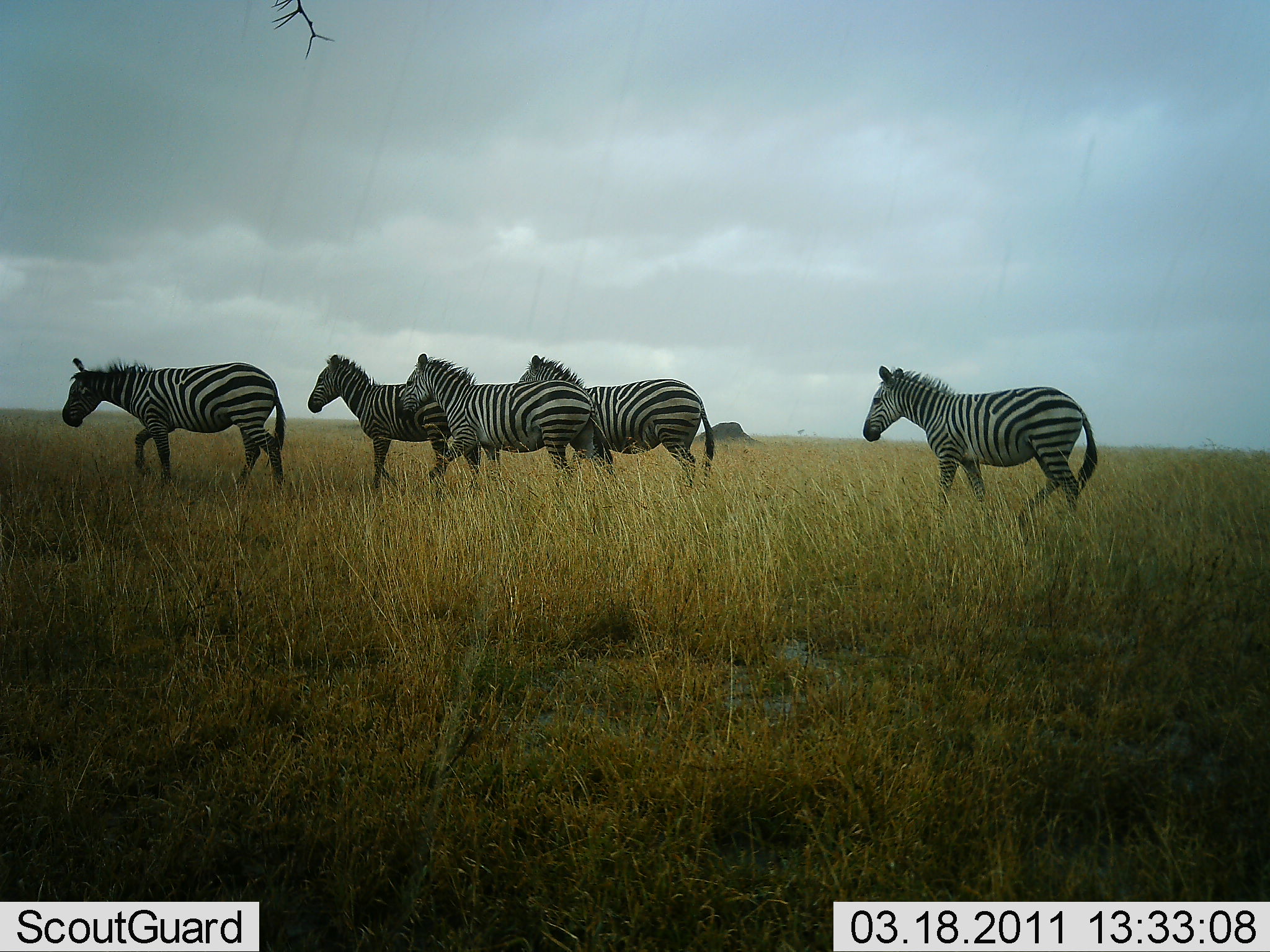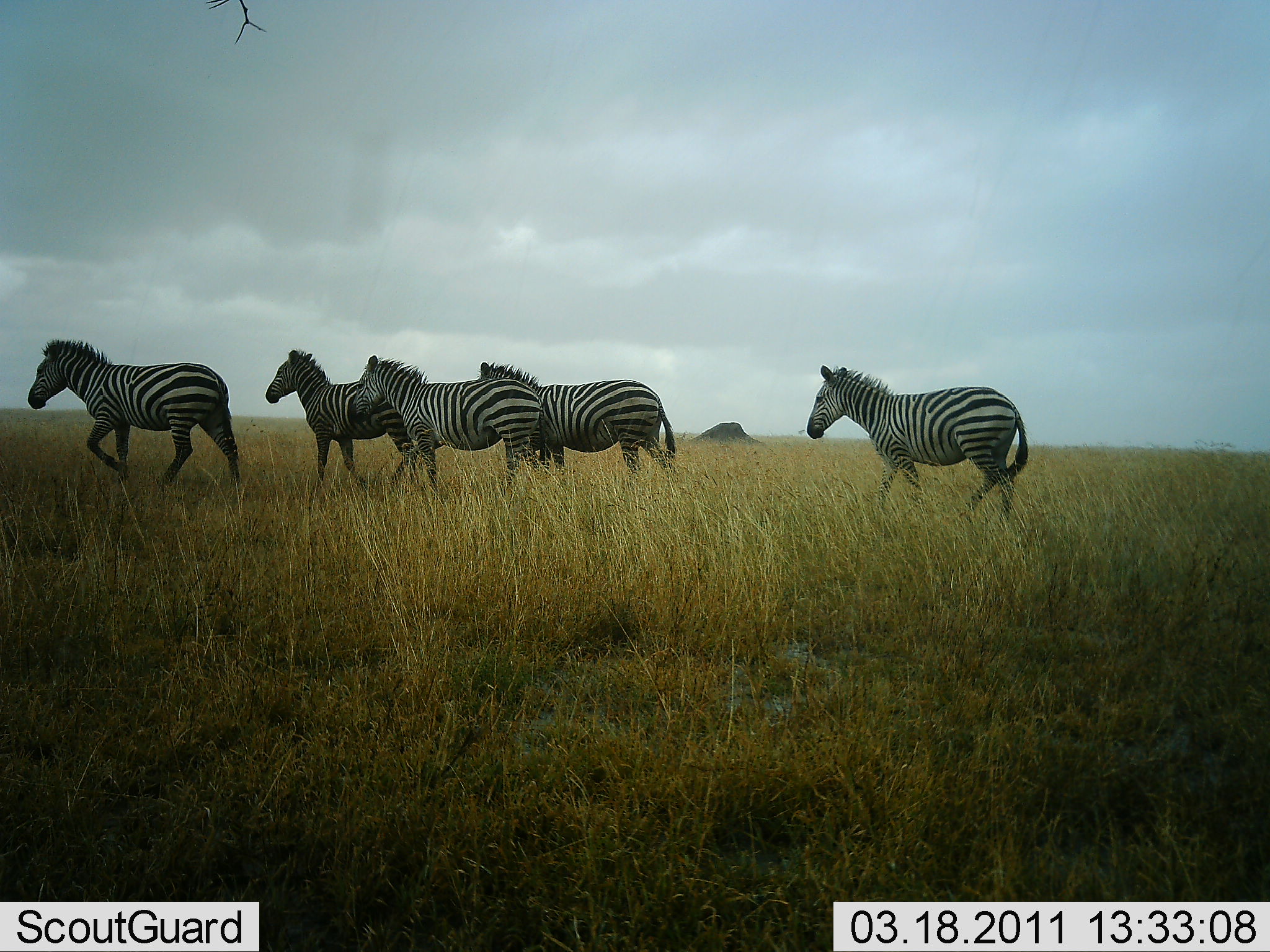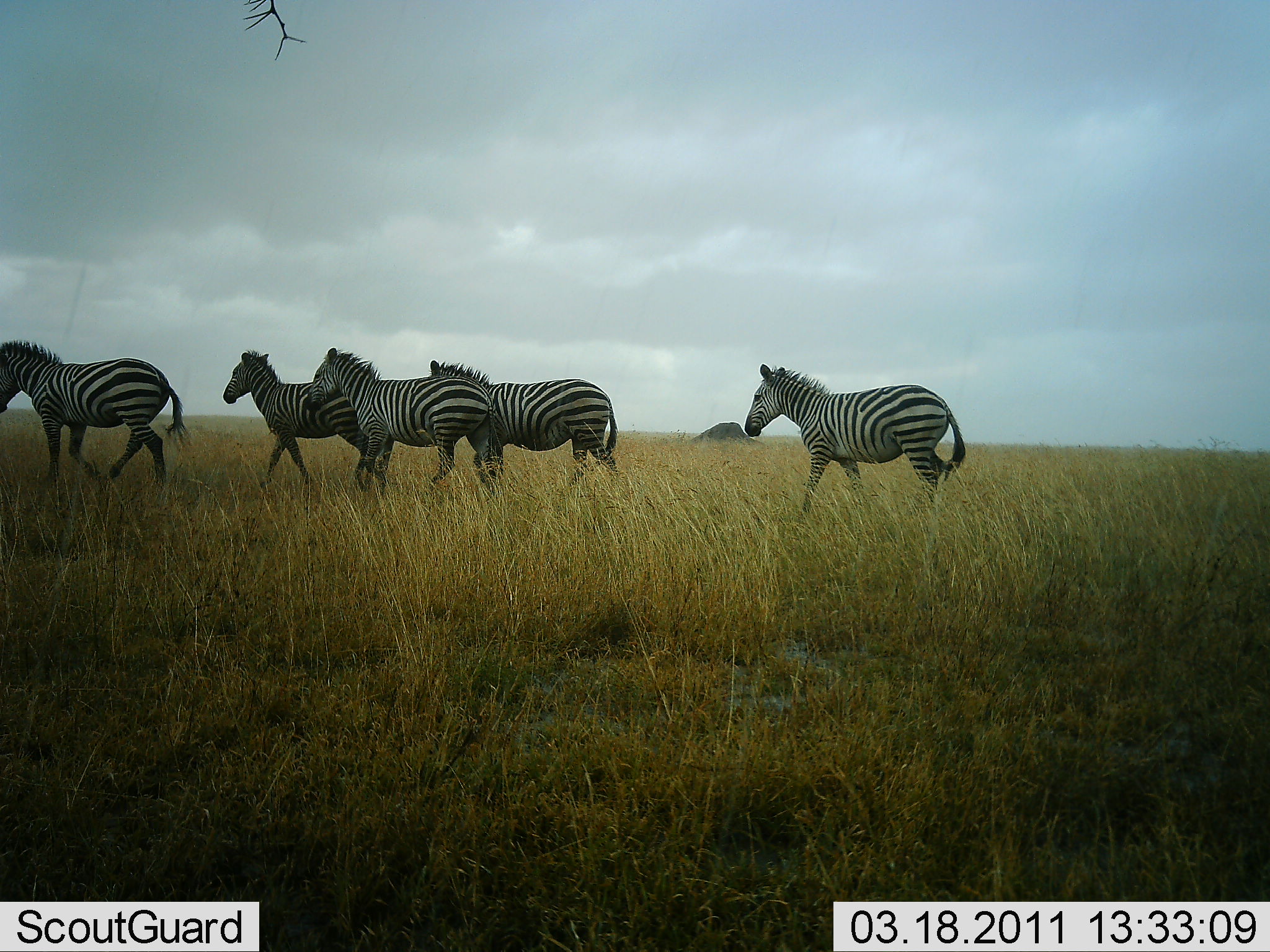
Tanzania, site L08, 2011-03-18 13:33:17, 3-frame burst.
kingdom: Animalia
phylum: Chordata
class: Mammalia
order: Perissodactyla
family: Equidae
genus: Equus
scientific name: Equus quagga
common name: plains zebra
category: zebra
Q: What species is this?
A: Zebra (plains zebra) (Equus quagga).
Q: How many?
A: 5.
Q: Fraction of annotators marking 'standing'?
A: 0%.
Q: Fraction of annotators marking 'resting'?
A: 0%.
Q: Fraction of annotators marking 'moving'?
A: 100%.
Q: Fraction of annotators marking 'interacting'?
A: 0%.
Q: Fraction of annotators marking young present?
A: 8%.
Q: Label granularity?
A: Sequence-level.